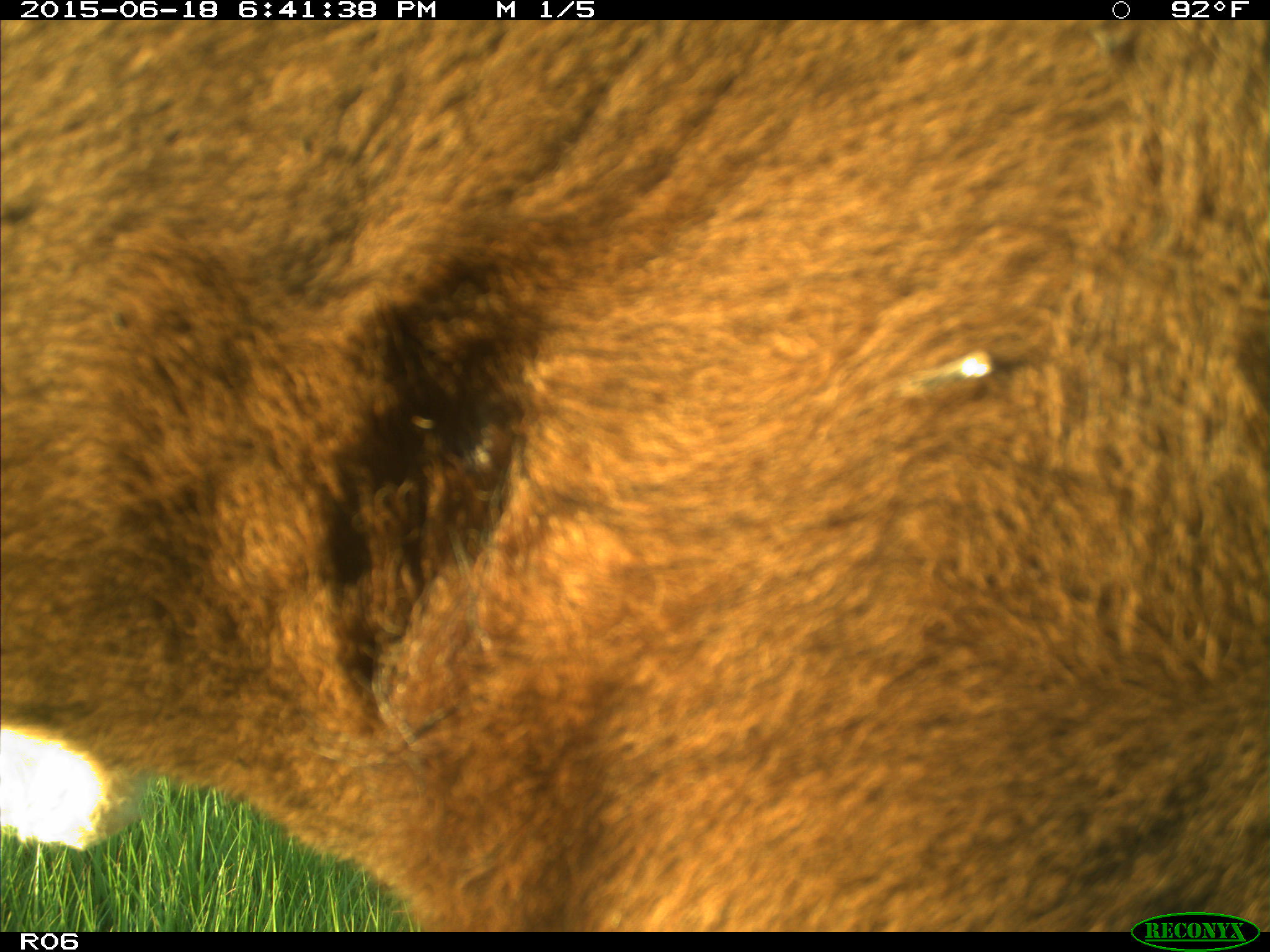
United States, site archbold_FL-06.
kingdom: Animalia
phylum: Chordata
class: Mammalia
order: Artiodactyla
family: Bovidae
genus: Bos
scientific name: Bos taurus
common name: domestic cow